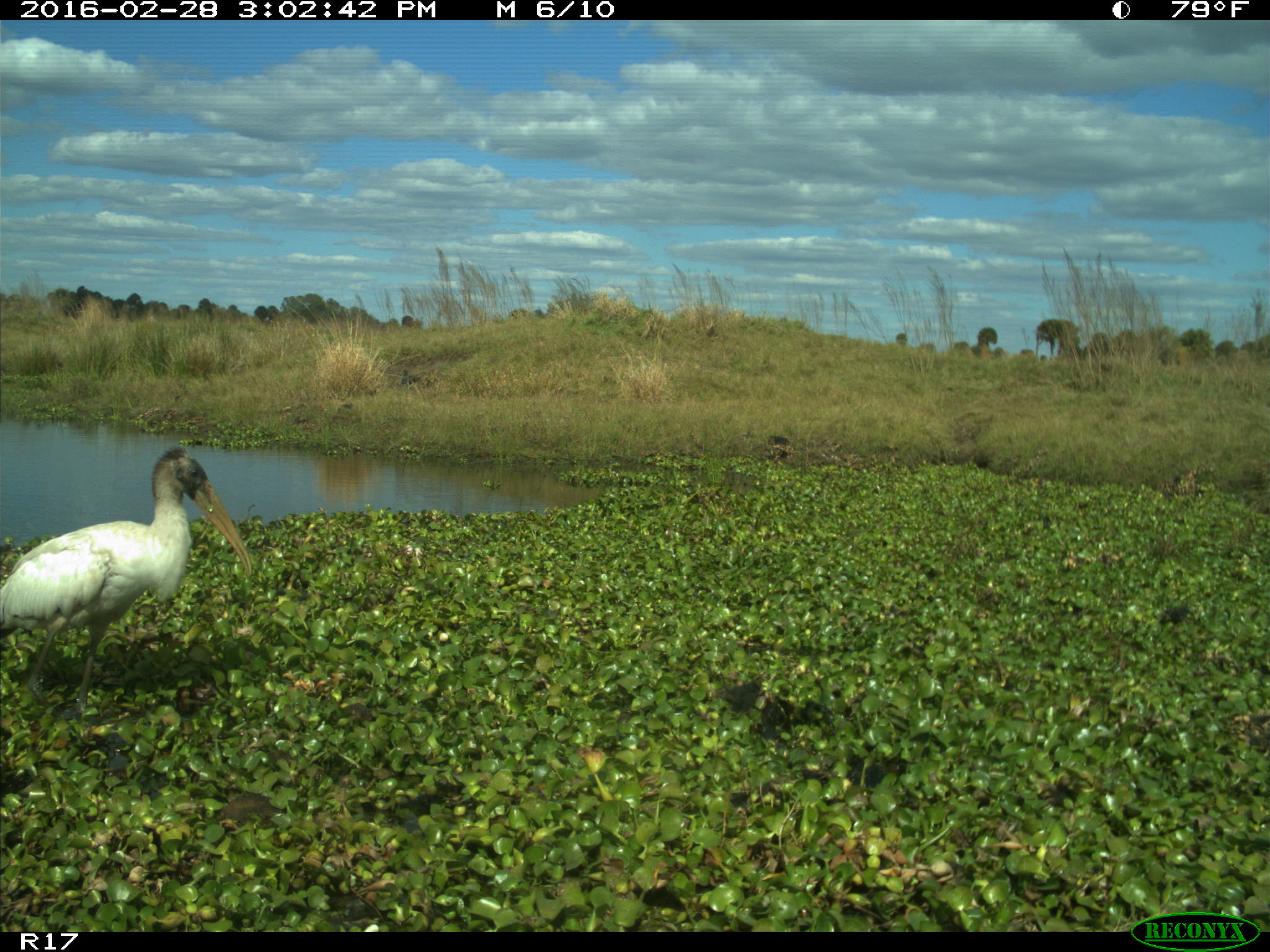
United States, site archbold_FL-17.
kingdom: Animalia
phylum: Chordata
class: Aves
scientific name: Aves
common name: birds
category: unidentified bird